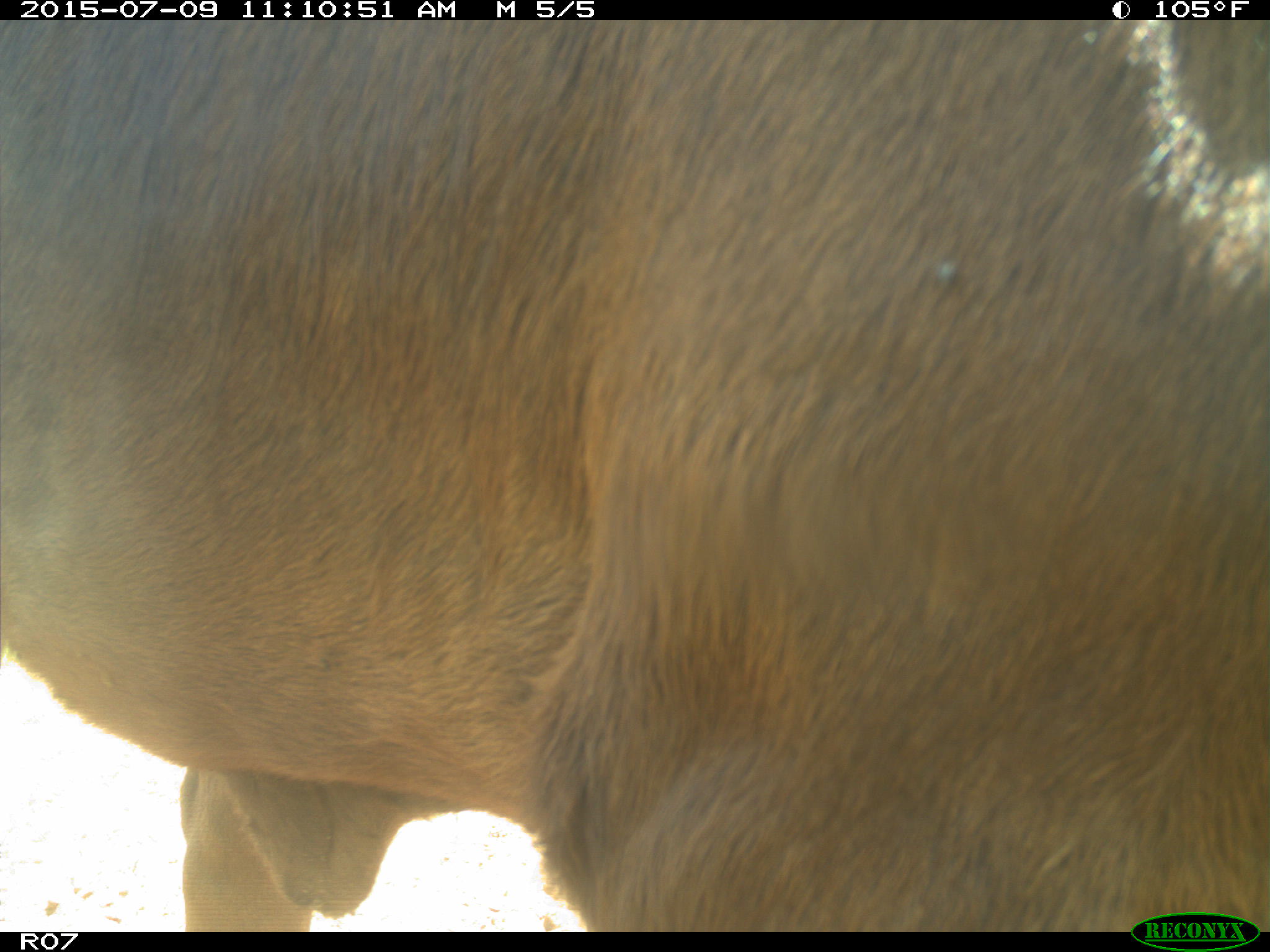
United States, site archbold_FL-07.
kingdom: Animalia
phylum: Chordata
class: Mammalia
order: Artiodactyla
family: Bovidae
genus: Bos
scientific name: Bos taurus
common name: domestic cow